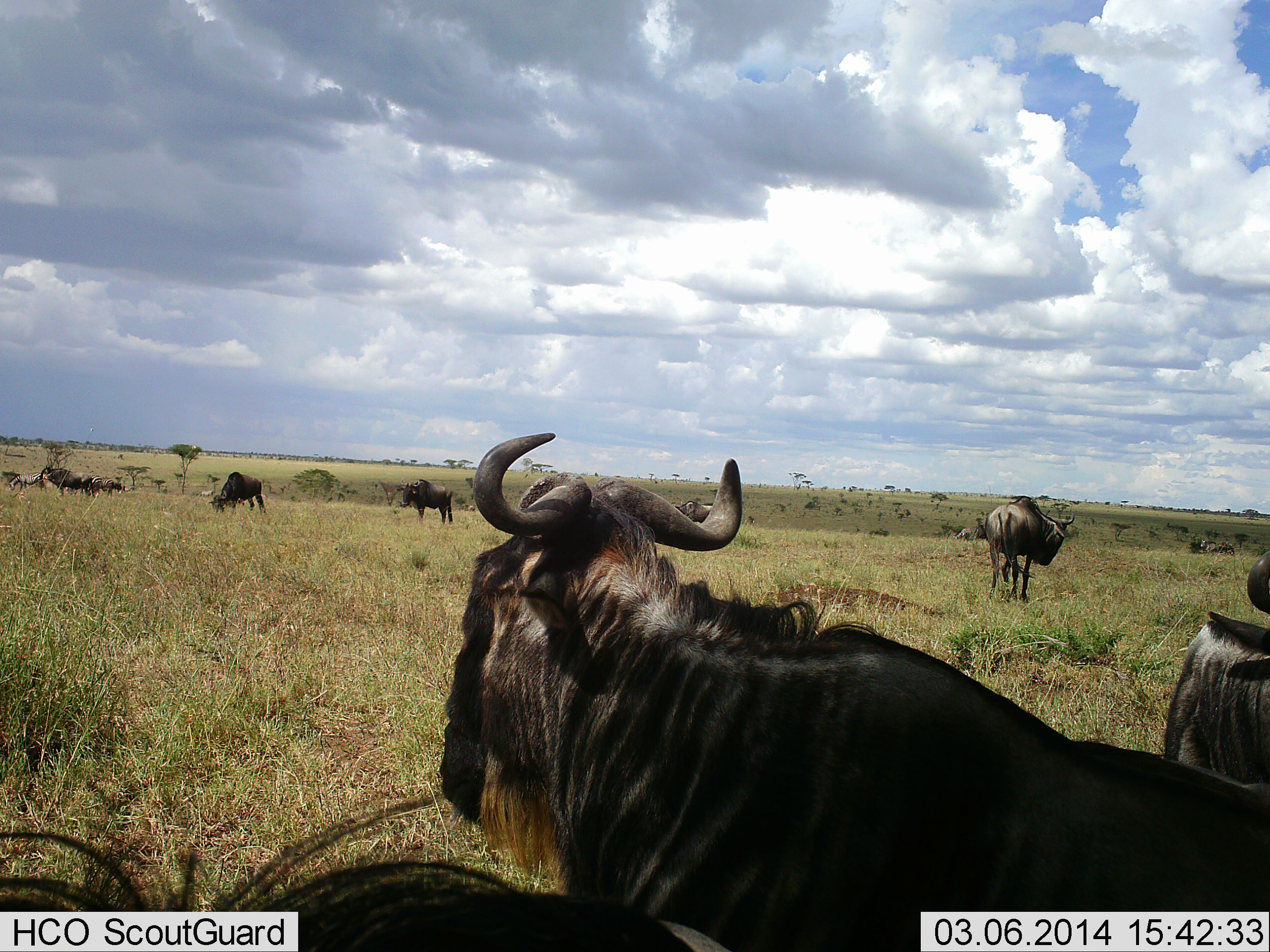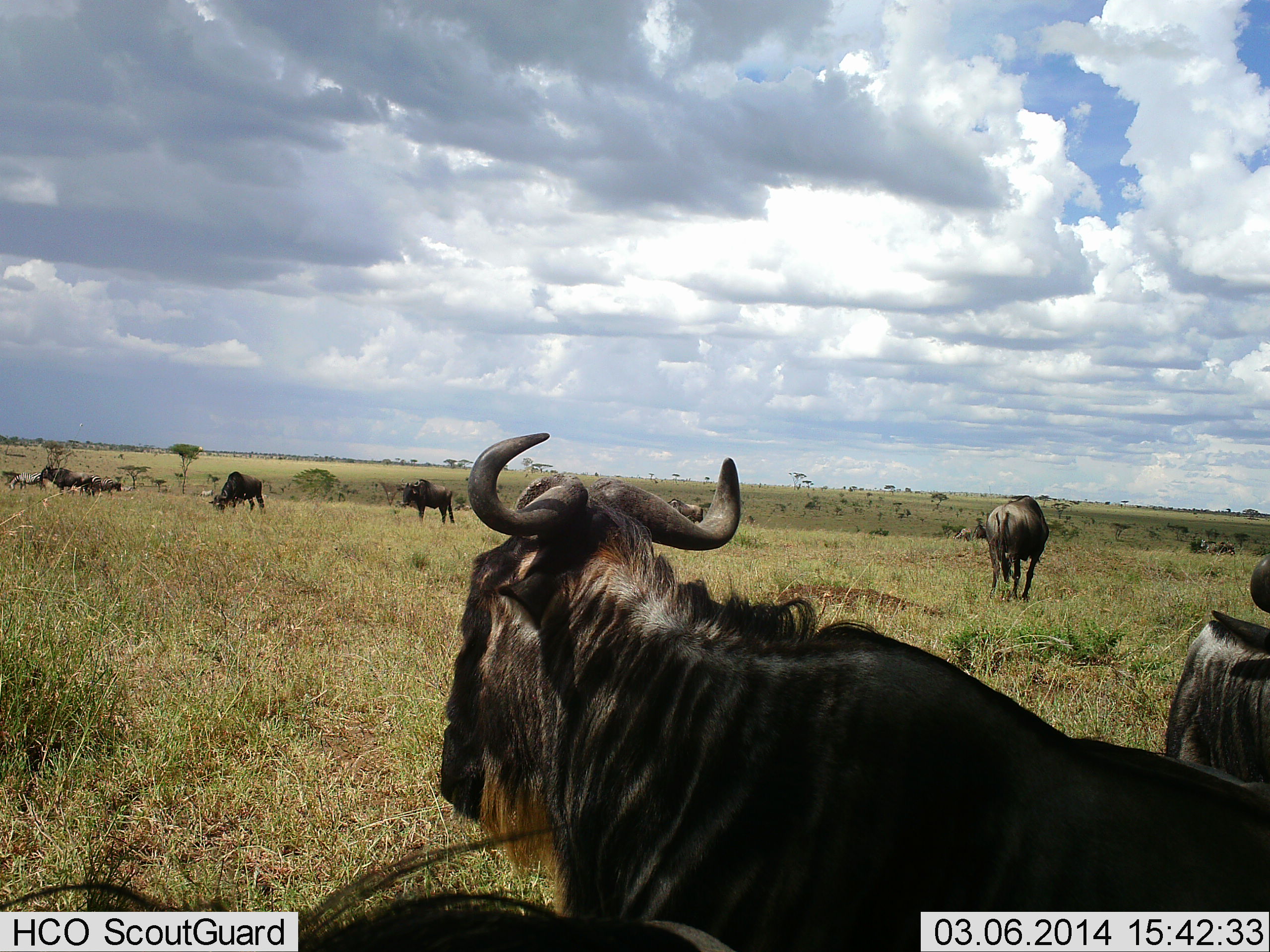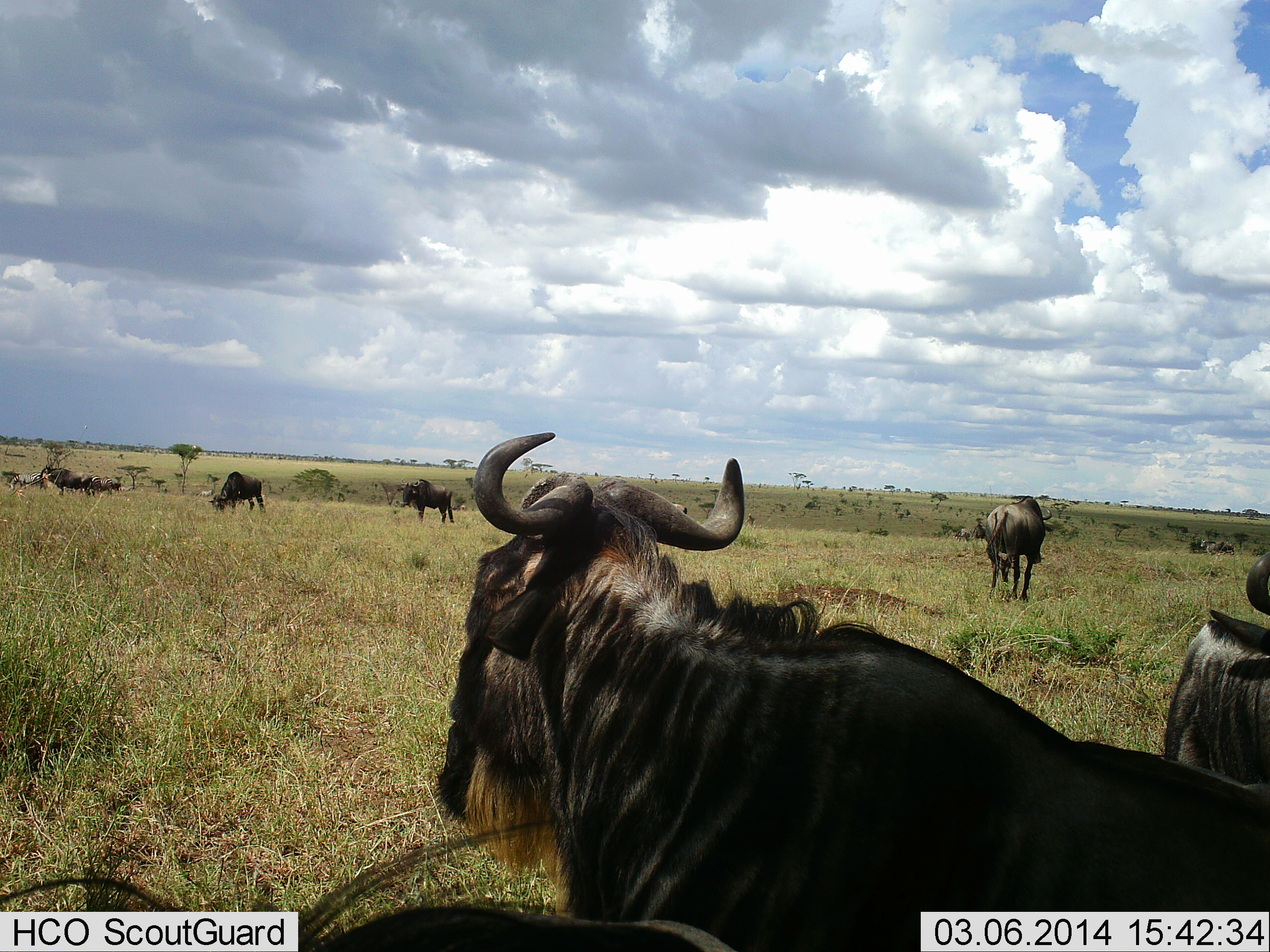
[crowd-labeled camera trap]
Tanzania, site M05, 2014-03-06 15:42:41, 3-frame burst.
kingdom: Animalia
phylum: Chordata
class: Mammalia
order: Artiodactyla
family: Bovidae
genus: Connochaetes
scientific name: Connochaetes taurinus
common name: blue wildebeest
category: wildebeest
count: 11-50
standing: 70%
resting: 20%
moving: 30%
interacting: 10%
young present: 0%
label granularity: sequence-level